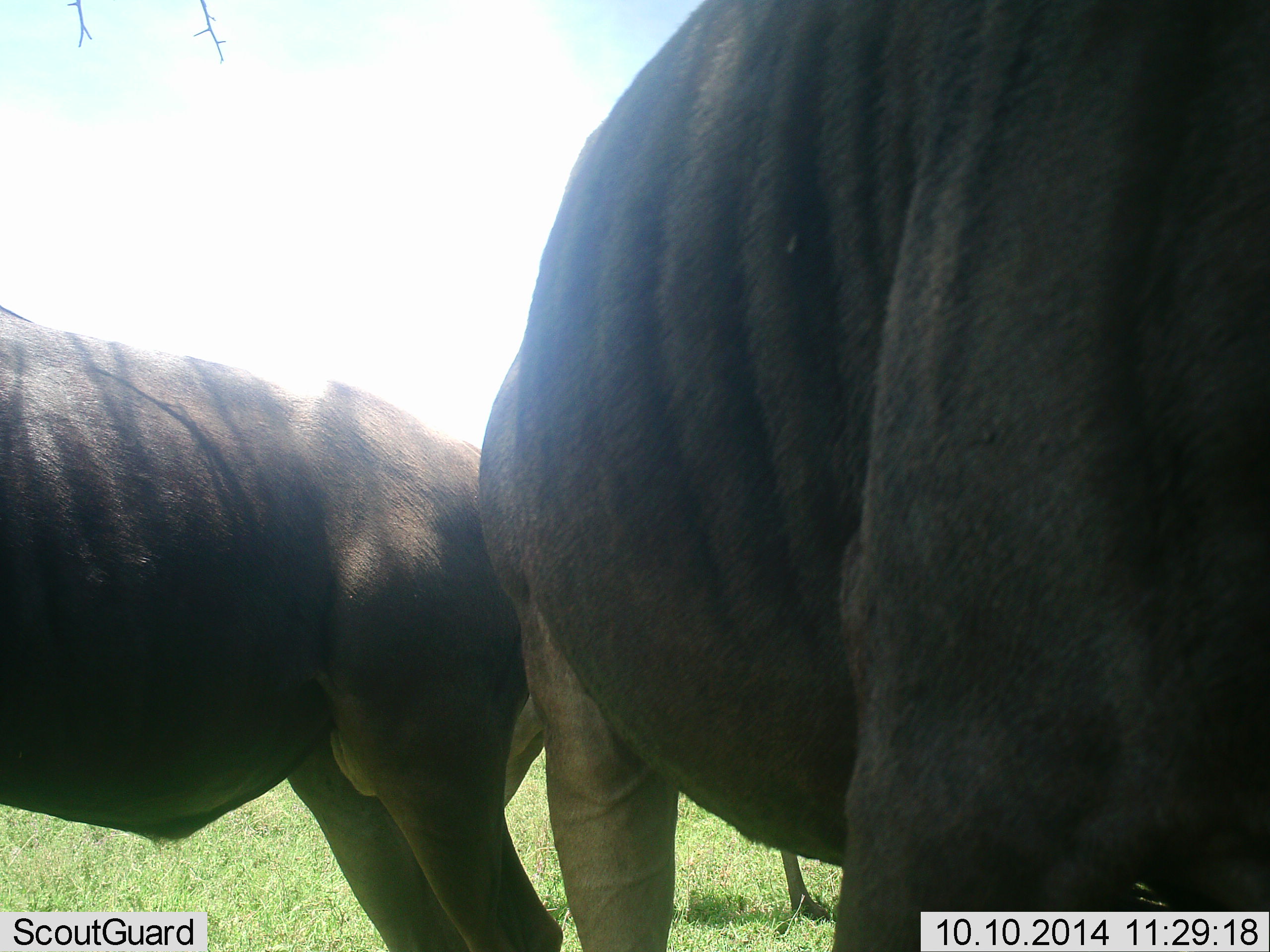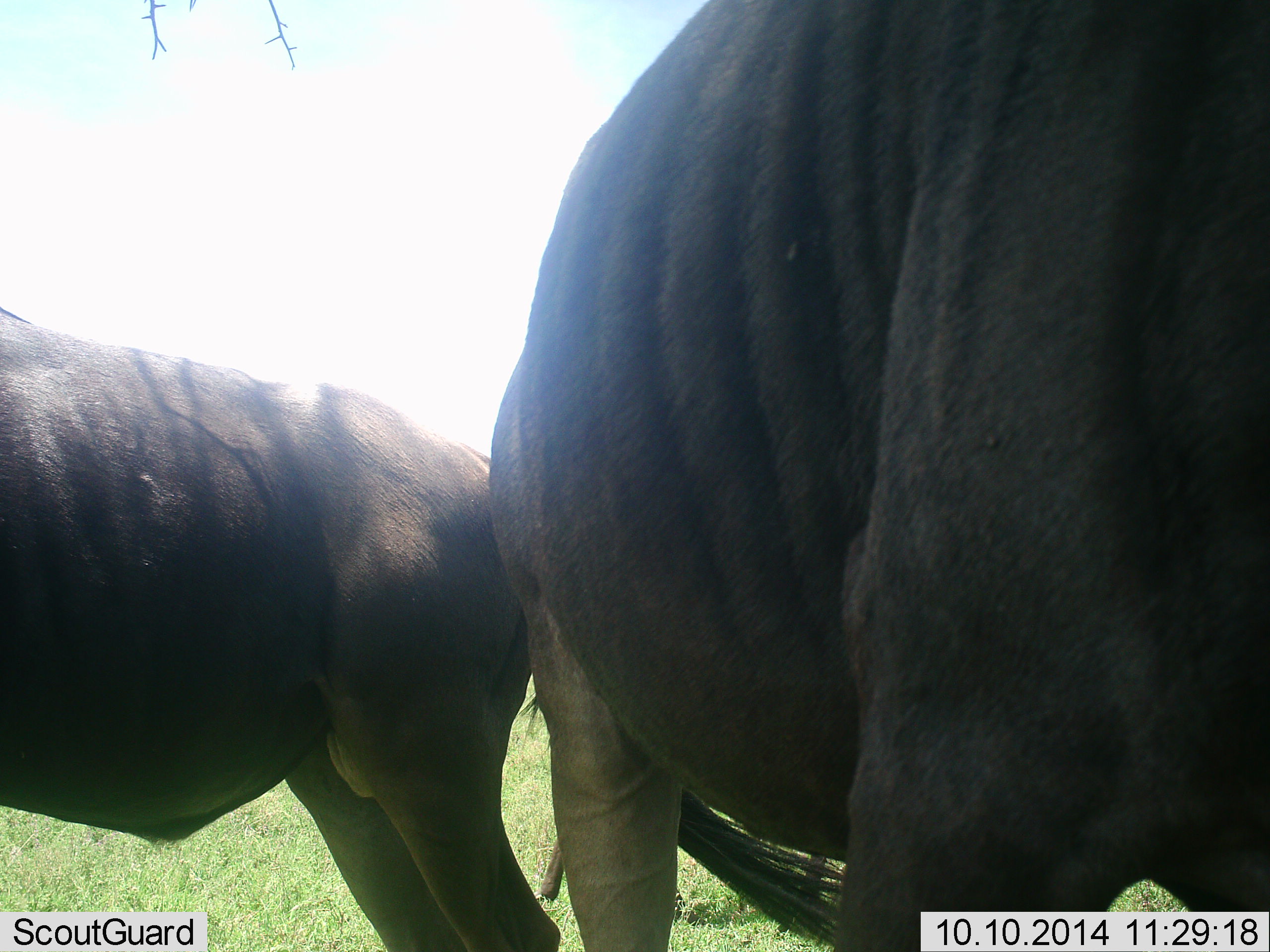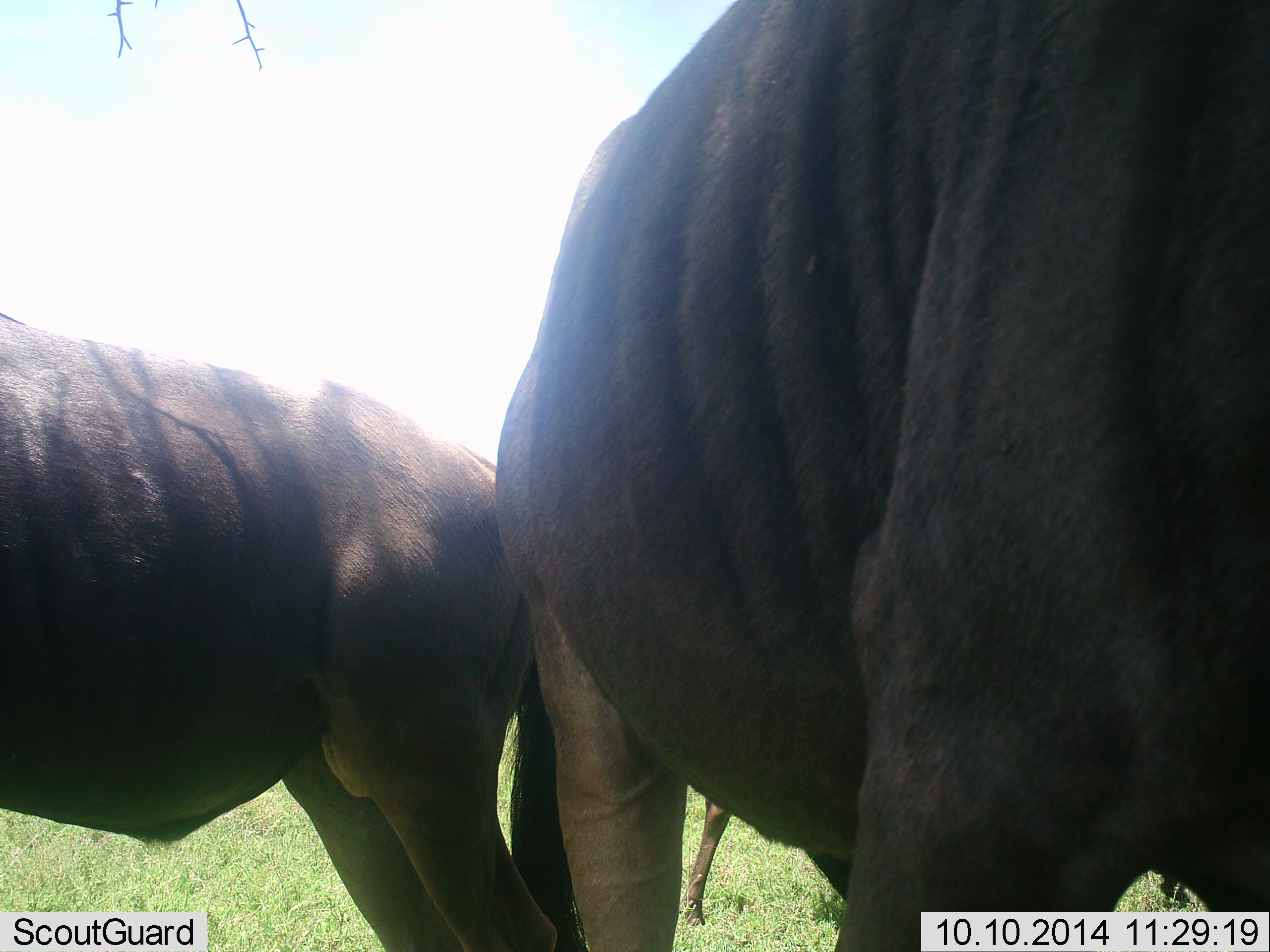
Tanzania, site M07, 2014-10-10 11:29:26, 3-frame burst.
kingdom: Animalia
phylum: Chordata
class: Mammalia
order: Artiodactyla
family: Bovidae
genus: Connochaetes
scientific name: Connochaetes taurinus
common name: blue wildebeest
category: wildebeest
Wildebeest (blue wildebeest) (Connochaetes taurinus), count 2. Behavior (volunteer vote fractions): standing 100%, resting 0%, moving 0%, interacting 0%. Young present (vote fraction): 0%. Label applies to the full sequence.